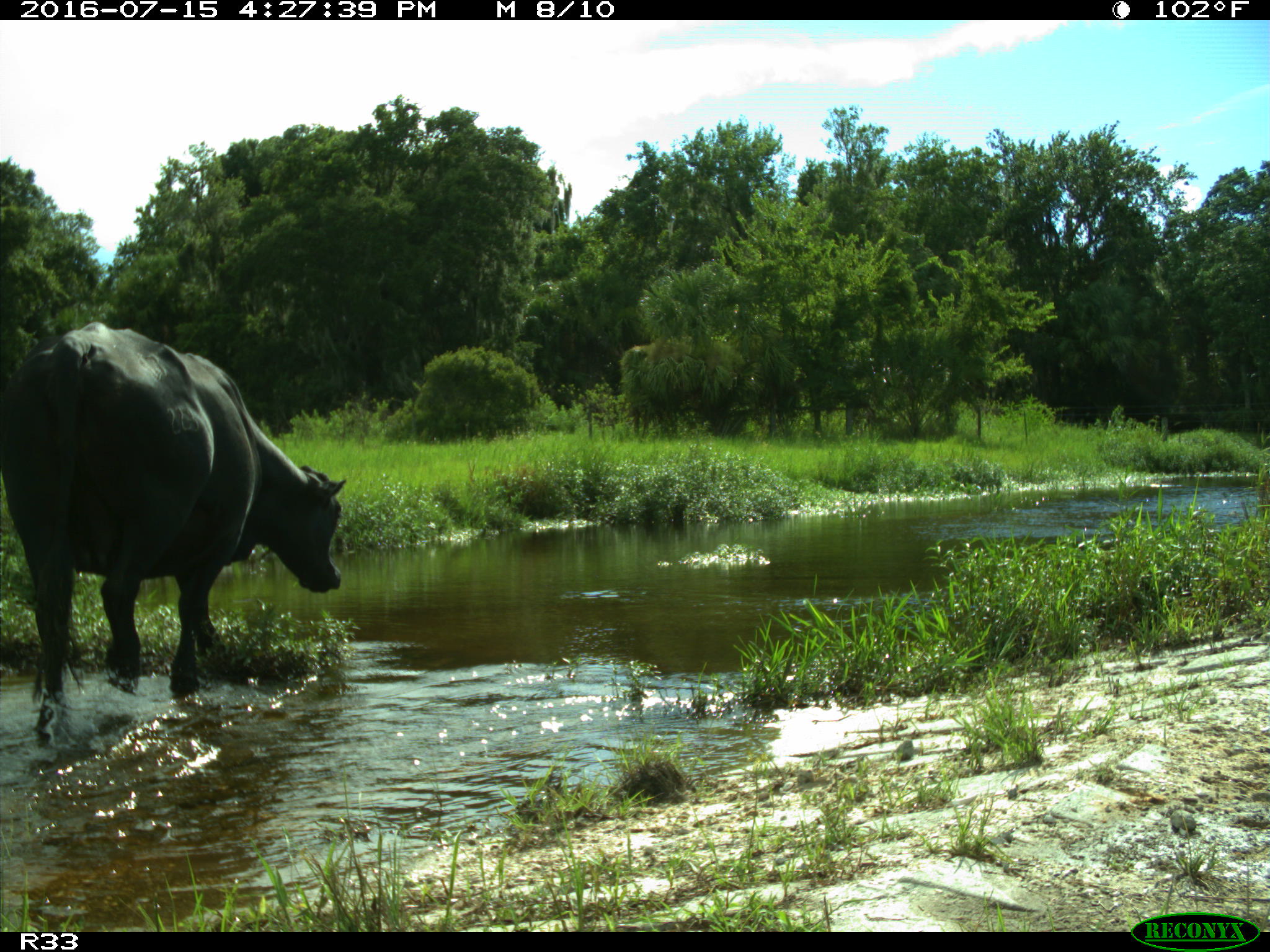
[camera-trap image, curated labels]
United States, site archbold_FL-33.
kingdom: Animalia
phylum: Chordata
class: Mammalia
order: Artiodactyla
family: Bovidae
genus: Bos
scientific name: Bos taurus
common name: domestic cow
Bos taurus (domestic cow).